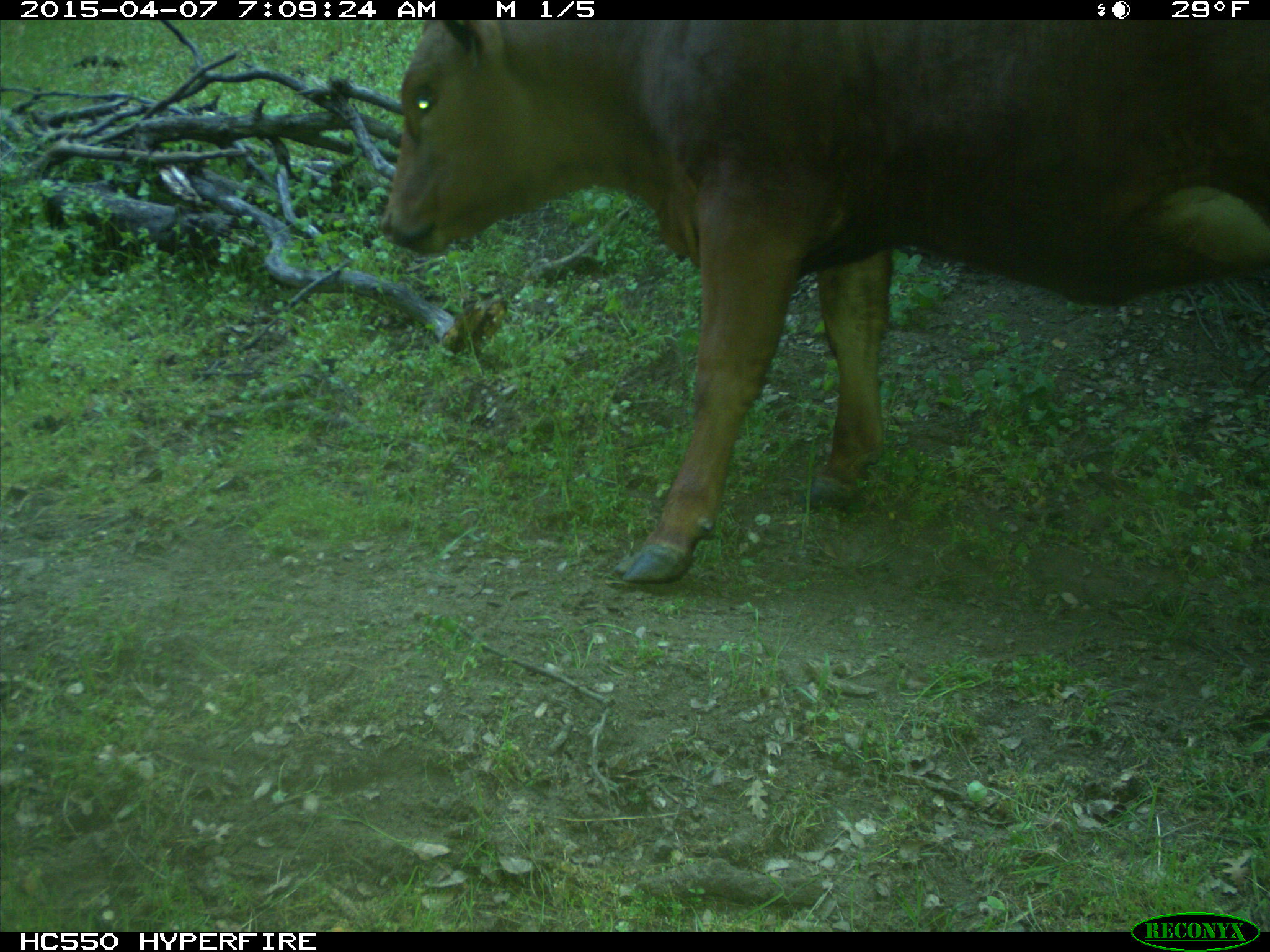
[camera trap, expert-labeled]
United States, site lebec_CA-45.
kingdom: Animalia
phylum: Chordata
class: Mammalia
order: Artiodactyla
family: Bovidae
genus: Bos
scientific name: Bos taurus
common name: domestic cow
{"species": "Bos taurus (domestic cow)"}